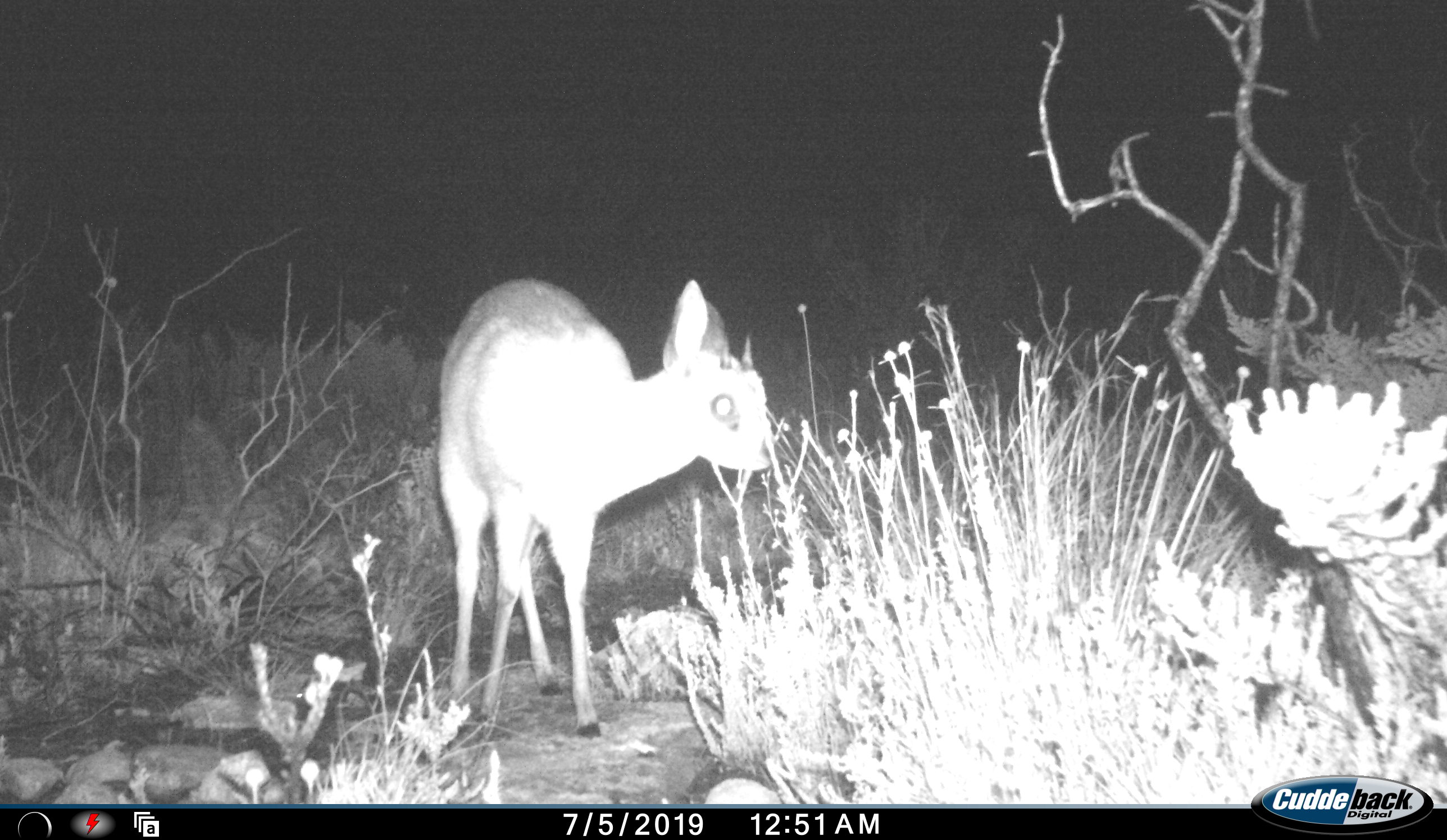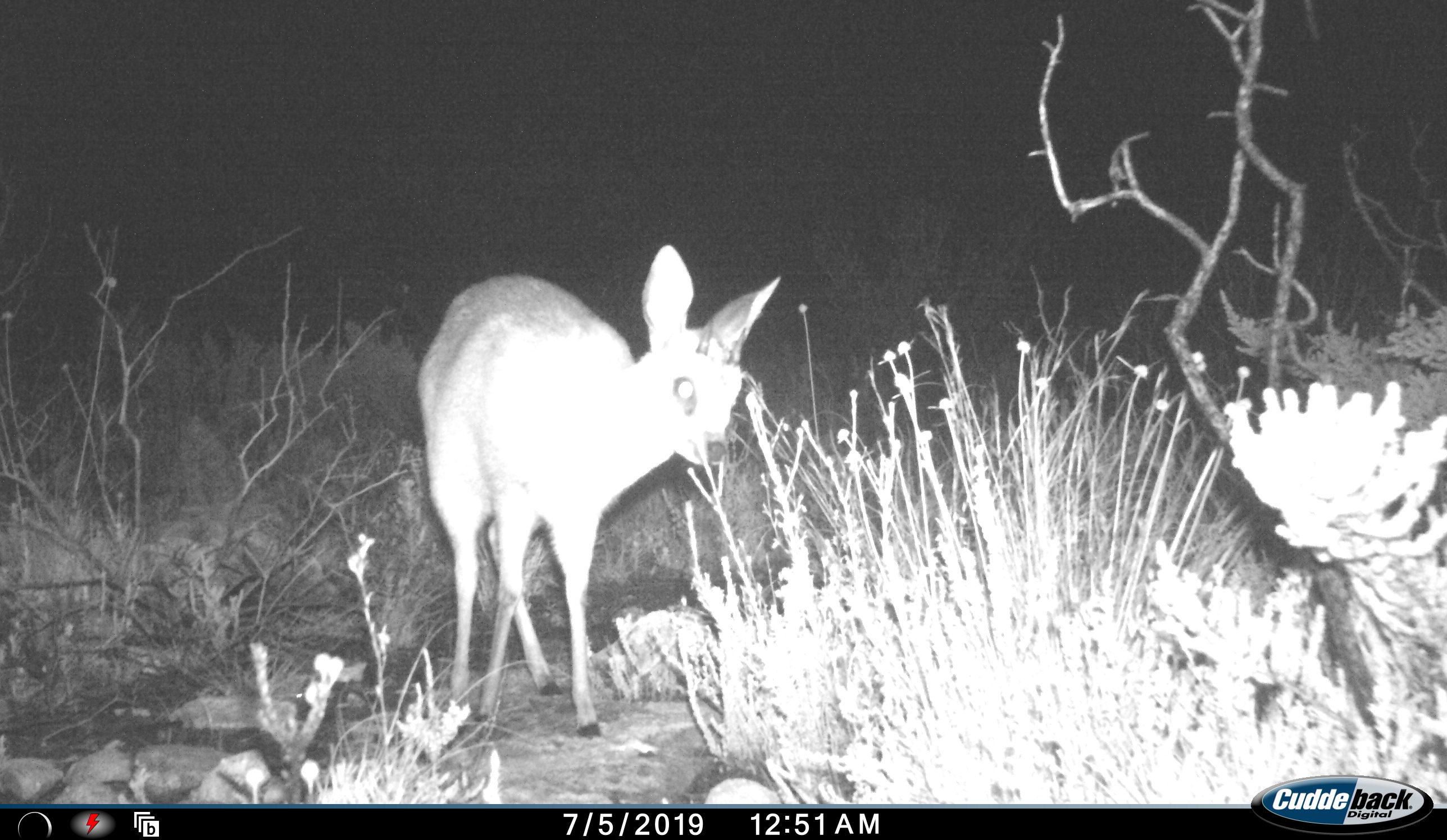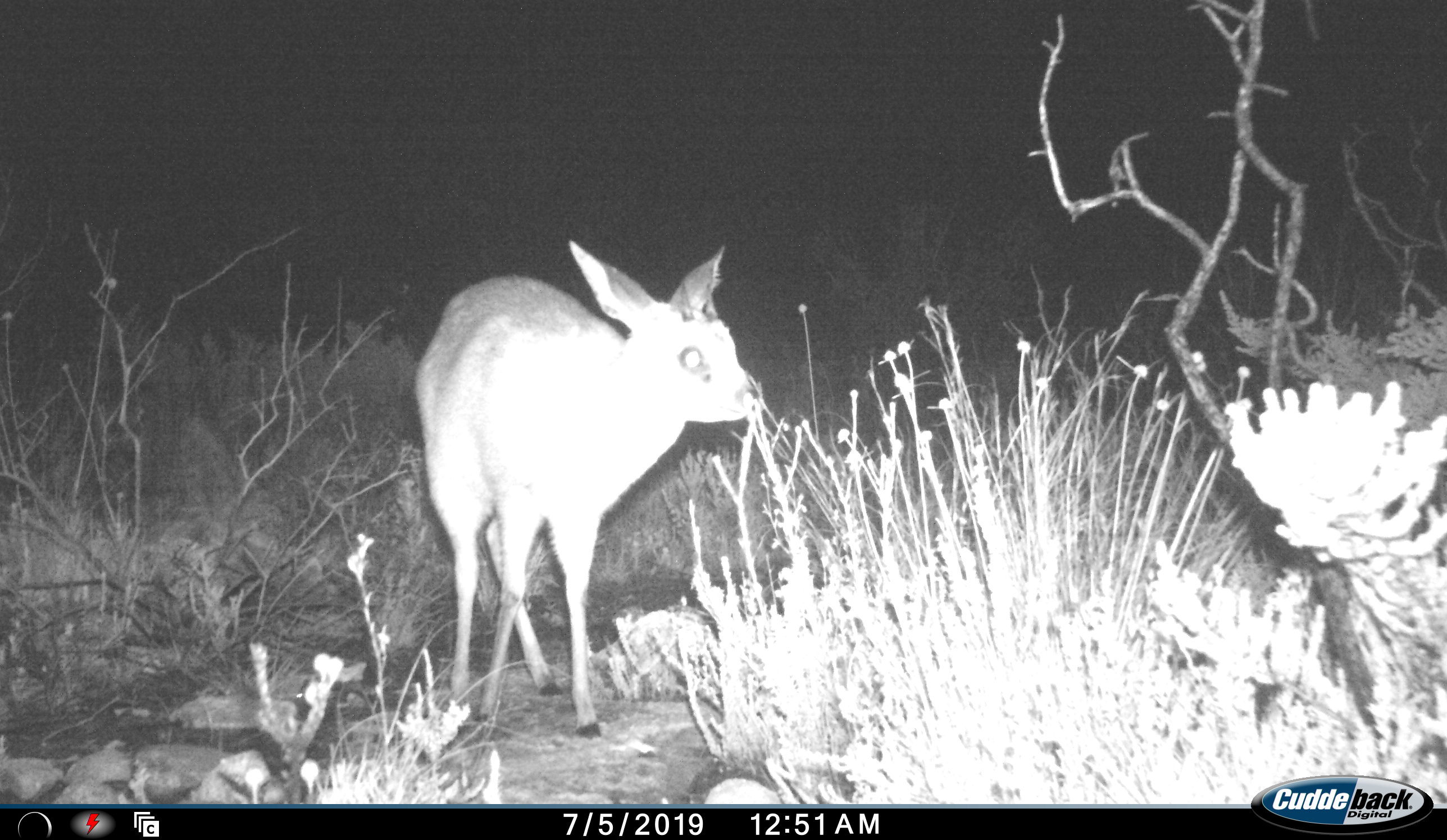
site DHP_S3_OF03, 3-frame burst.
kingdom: Animalia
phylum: Chordata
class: Mammalia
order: Artiodactyla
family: Bovidae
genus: Raphicerus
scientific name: Raphicerus campestris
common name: steenbok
Steenbok (Raphicerus campestris), count 1. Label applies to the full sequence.